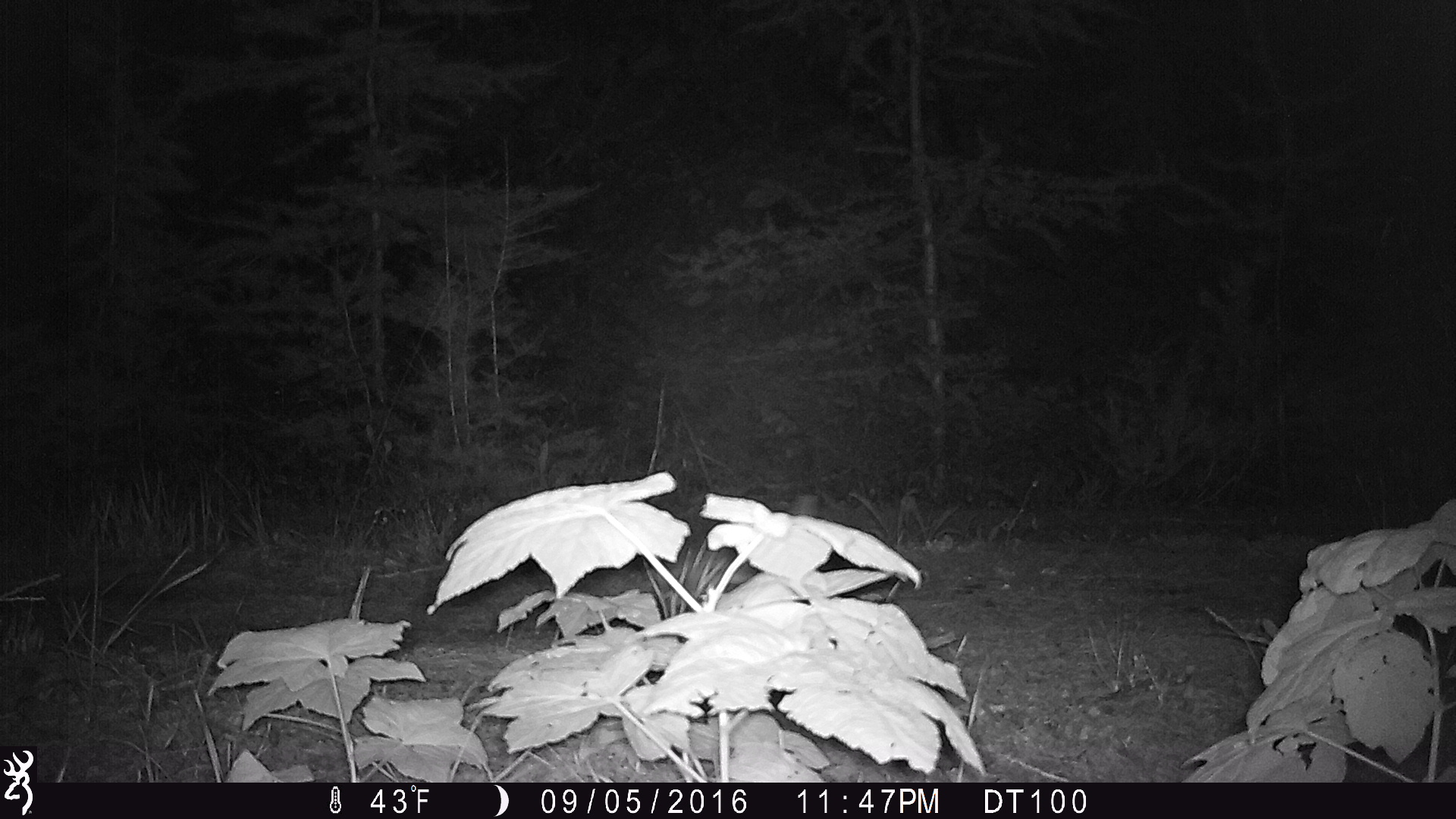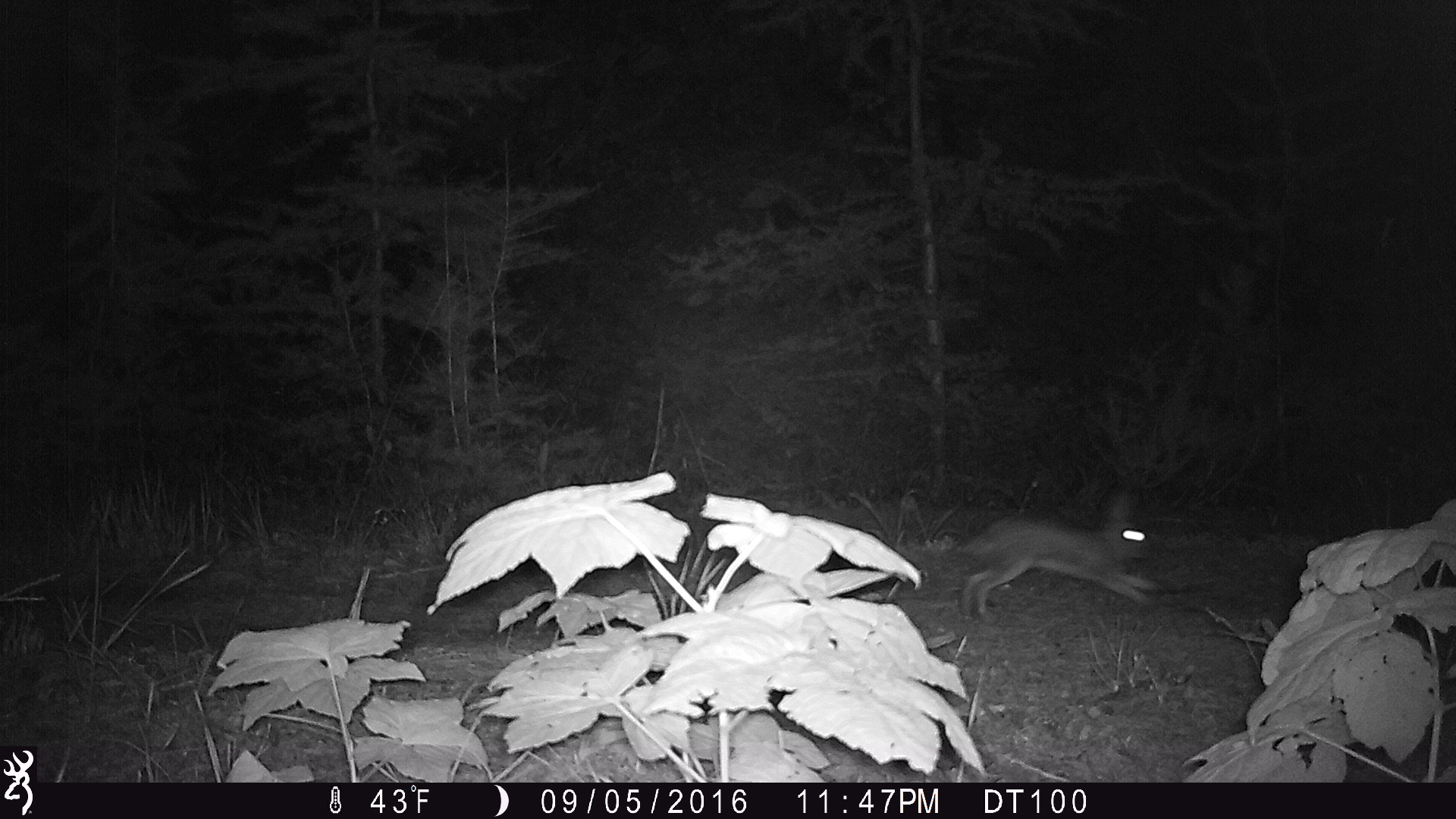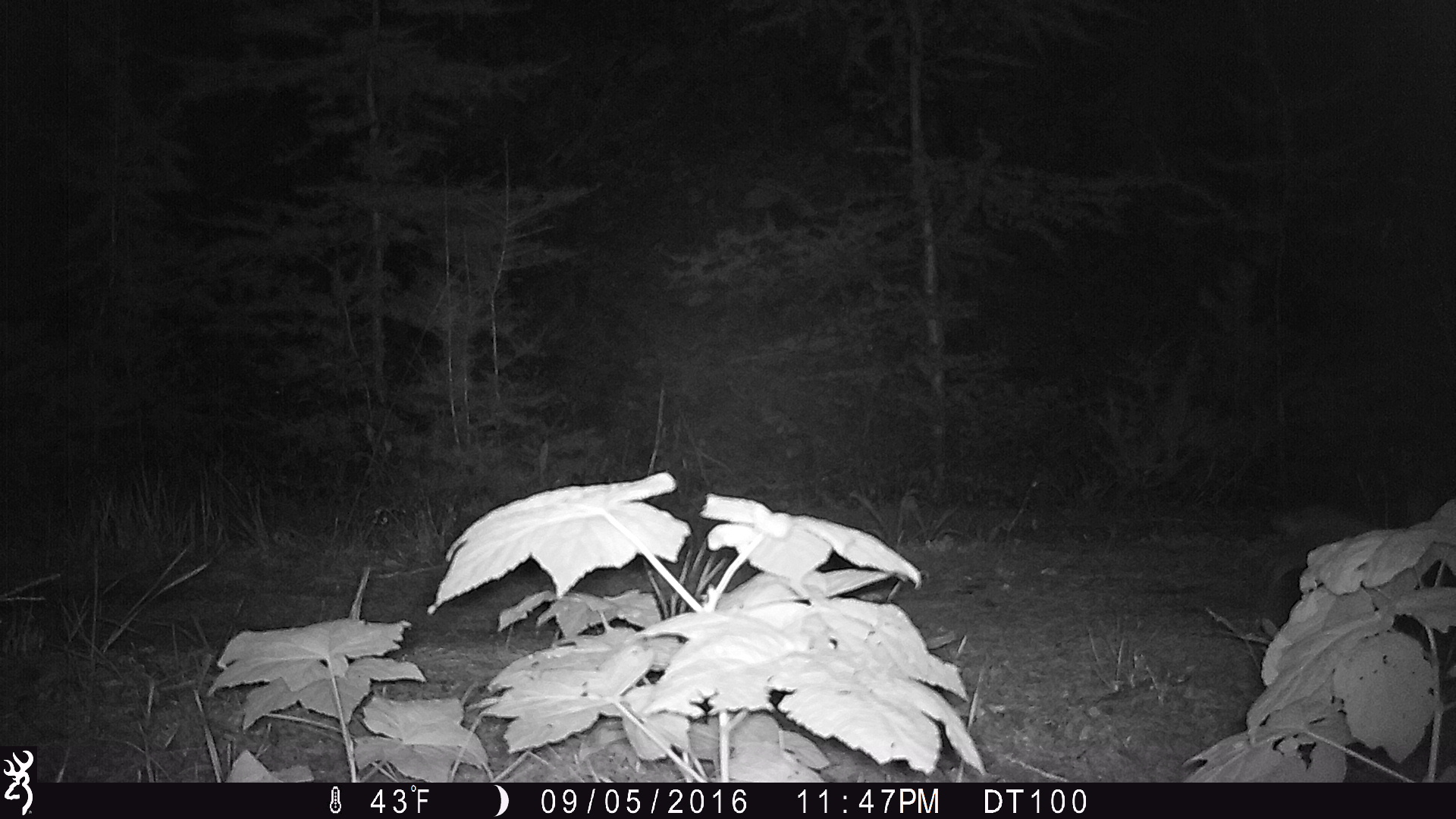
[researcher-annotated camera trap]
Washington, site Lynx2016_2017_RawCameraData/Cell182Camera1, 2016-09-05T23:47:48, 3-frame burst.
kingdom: Animalia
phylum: Chordata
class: Mammalia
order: Lagomorpha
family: Leporidae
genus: Lepus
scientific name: Lepus americanus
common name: snowshoe hare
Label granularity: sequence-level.